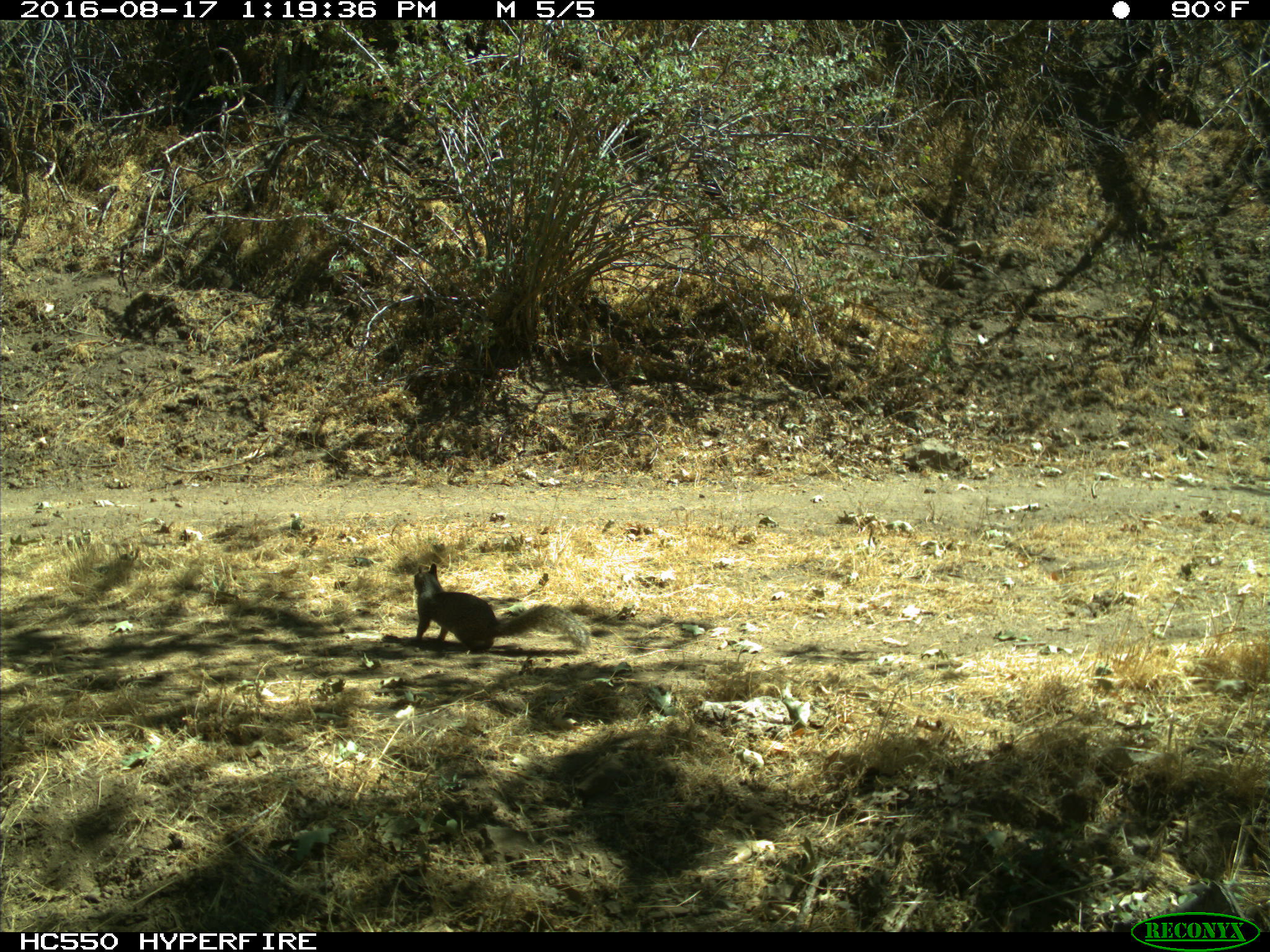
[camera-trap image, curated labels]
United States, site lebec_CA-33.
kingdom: Animalia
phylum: Chordata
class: Mammalia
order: Rodentia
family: Sciuridae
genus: Otospermophilus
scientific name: Otospermophilus beecheyi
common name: california ground squirrel